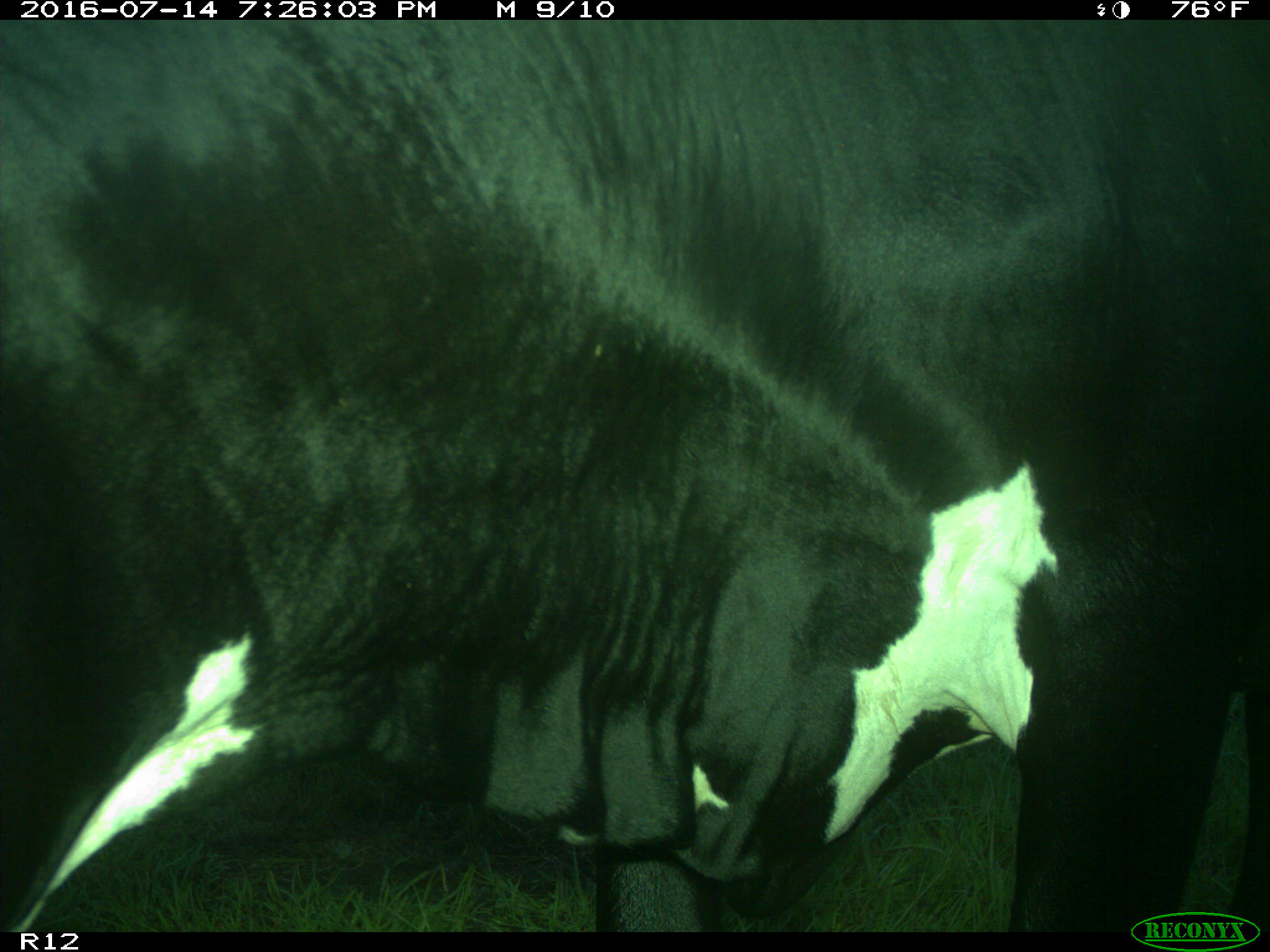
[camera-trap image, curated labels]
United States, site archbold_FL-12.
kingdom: Animalia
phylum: Chordata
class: Mammalia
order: Artiodactyla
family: Bovidae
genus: Bos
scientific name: Bos taurus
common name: domestic cow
Bos taurus (domestic cow).